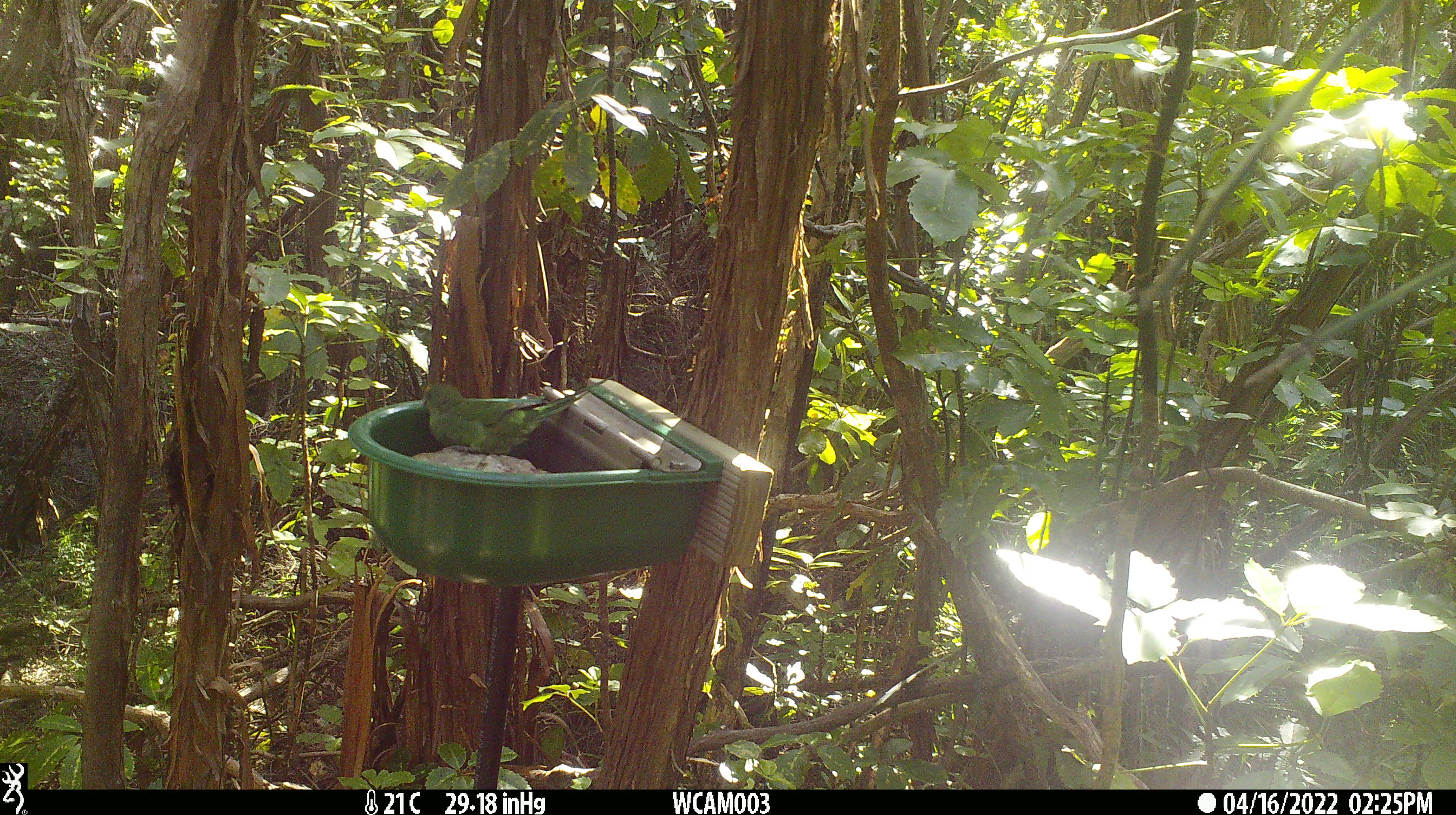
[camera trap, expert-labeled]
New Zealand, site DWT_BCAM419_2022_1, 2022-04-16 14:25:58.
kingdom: Animalia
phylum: Chordata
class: Aves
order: Psittaciformes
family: Psittaculidae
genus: Cyanoramphus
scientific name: Cyanoramphus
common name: parakeet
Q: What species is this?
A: Parakeet (Cyanoramphus).